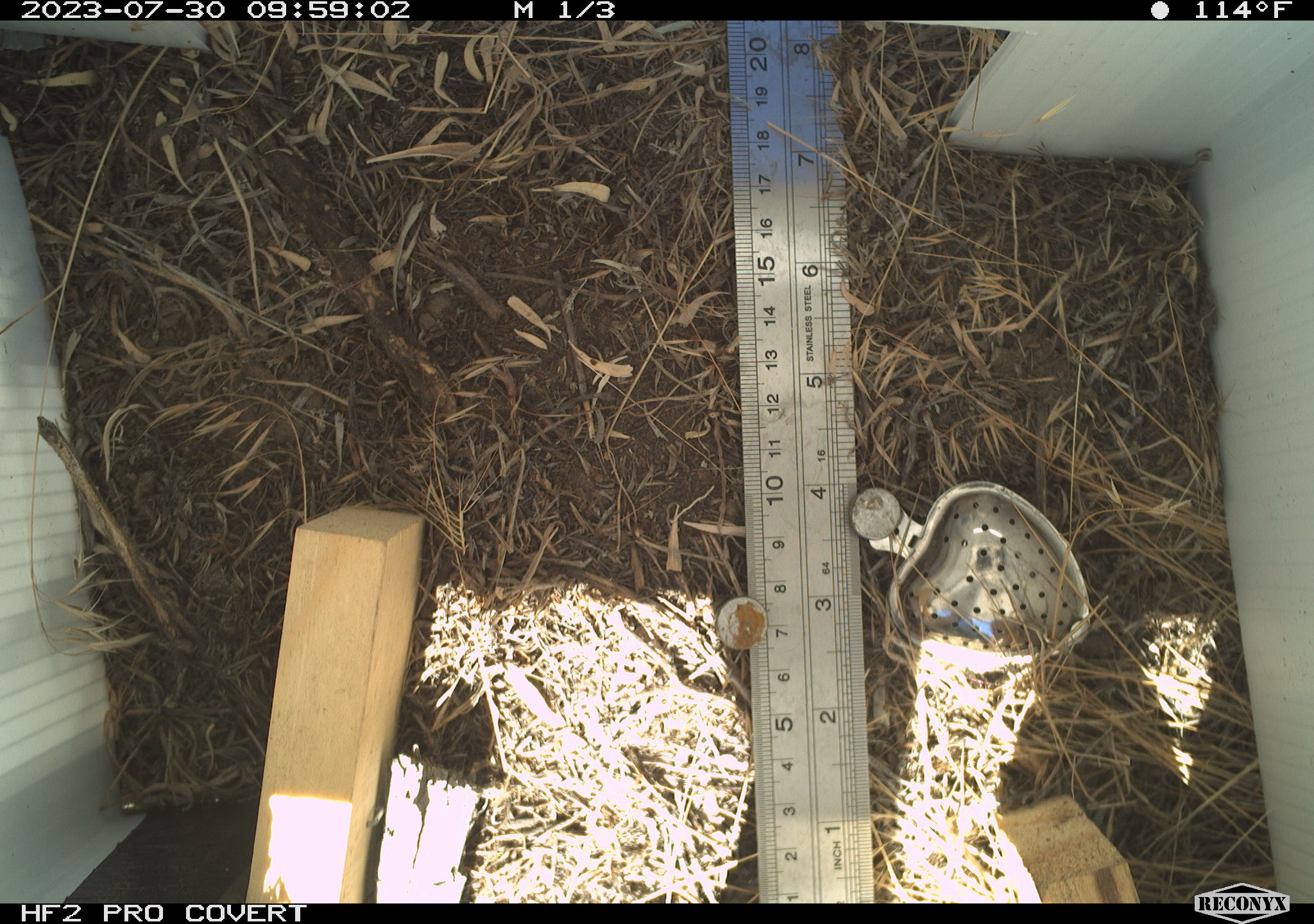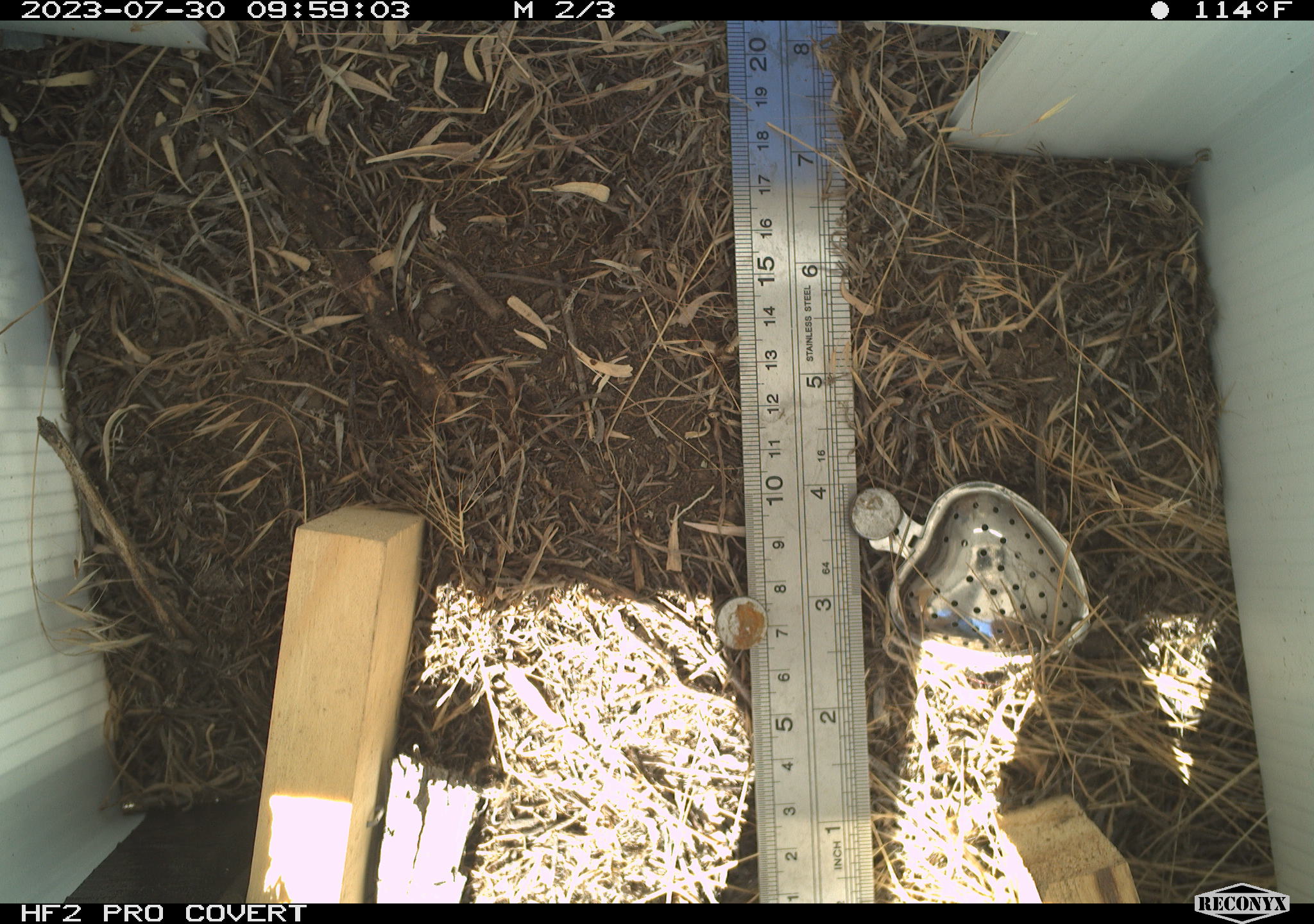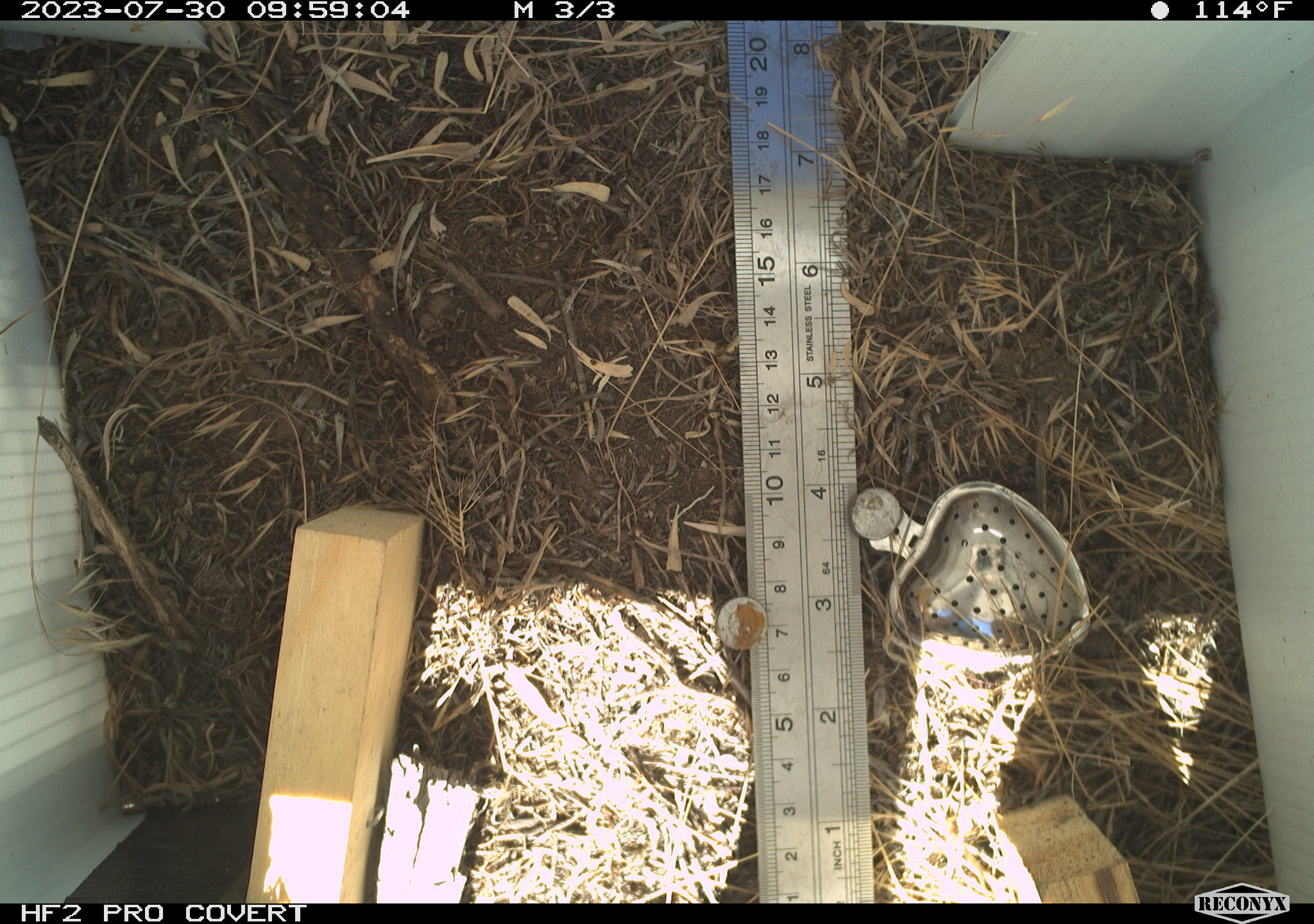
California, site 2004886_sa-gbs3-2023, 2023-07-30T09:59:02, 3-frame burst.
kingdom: Animalia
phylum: Chordata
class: Reptilia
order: Squamata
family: Teiidae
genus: Aspidoscelis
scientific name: Aspidoscelis tigris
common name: western whiptail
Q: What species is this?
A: Western whiptail (Aspidoscelis tigris).